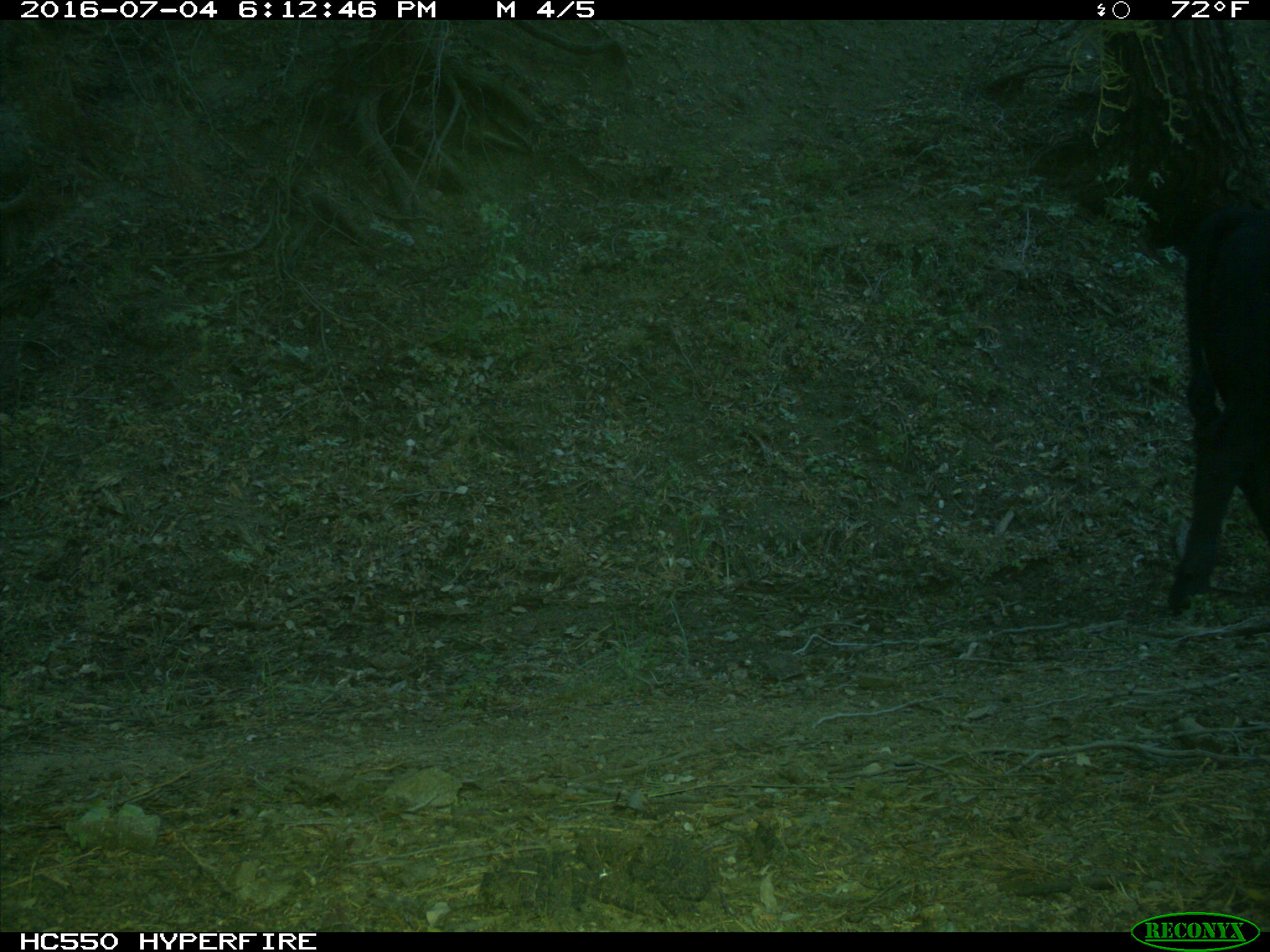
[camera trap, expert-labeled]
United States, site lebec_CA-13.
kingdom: Animalia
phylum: Chordata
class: Mammalia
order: Artiodactyla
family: Bovidae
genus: Bos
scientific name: Bos taurus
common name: domestic cow